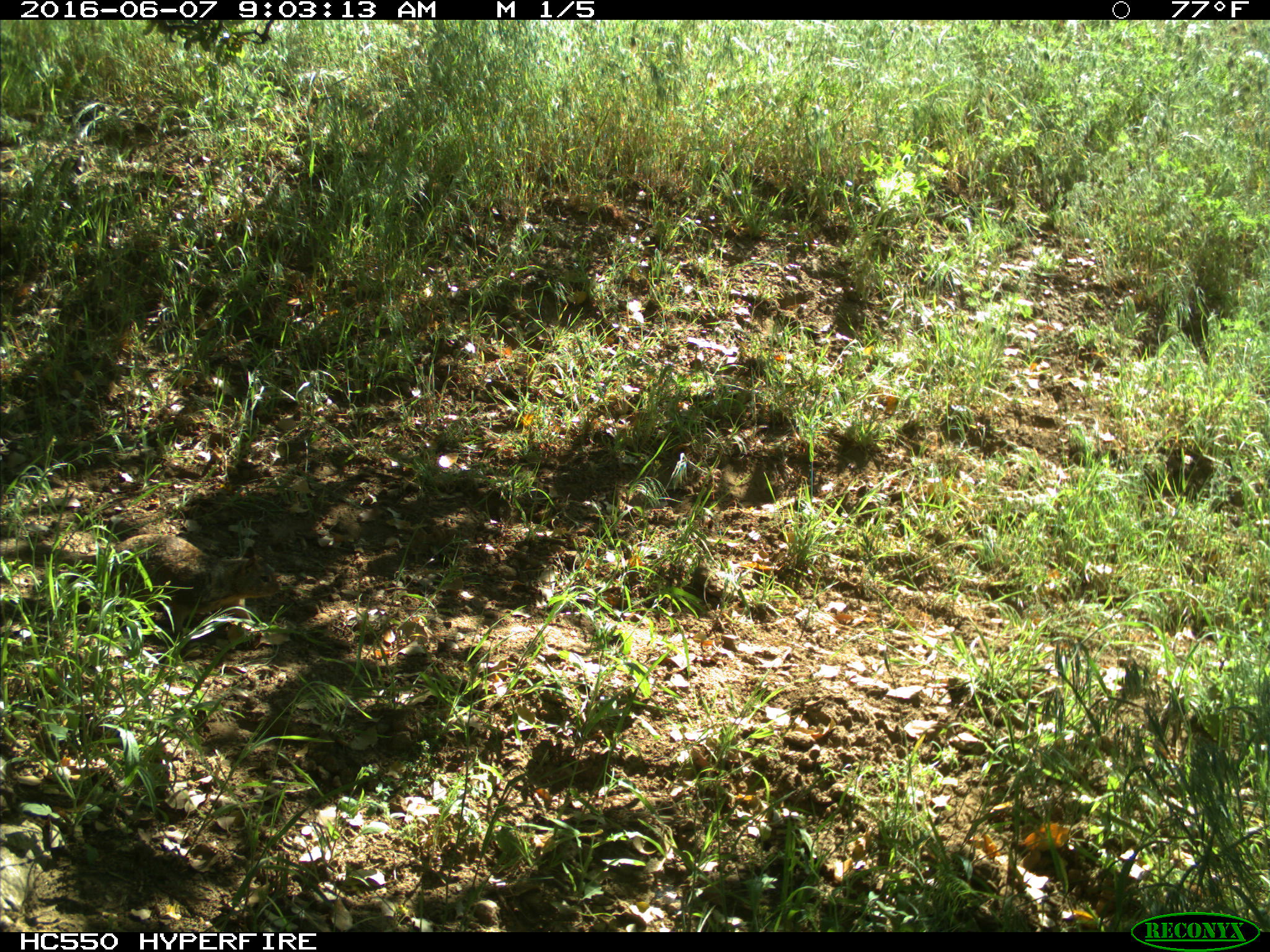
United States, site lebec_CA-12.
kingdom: Animalia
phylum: Chordata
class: Mammalia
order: Rodentia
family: Sciuridae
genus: Otospermophilus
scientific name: Otospermophilus beecheyi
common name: california ground squirrel